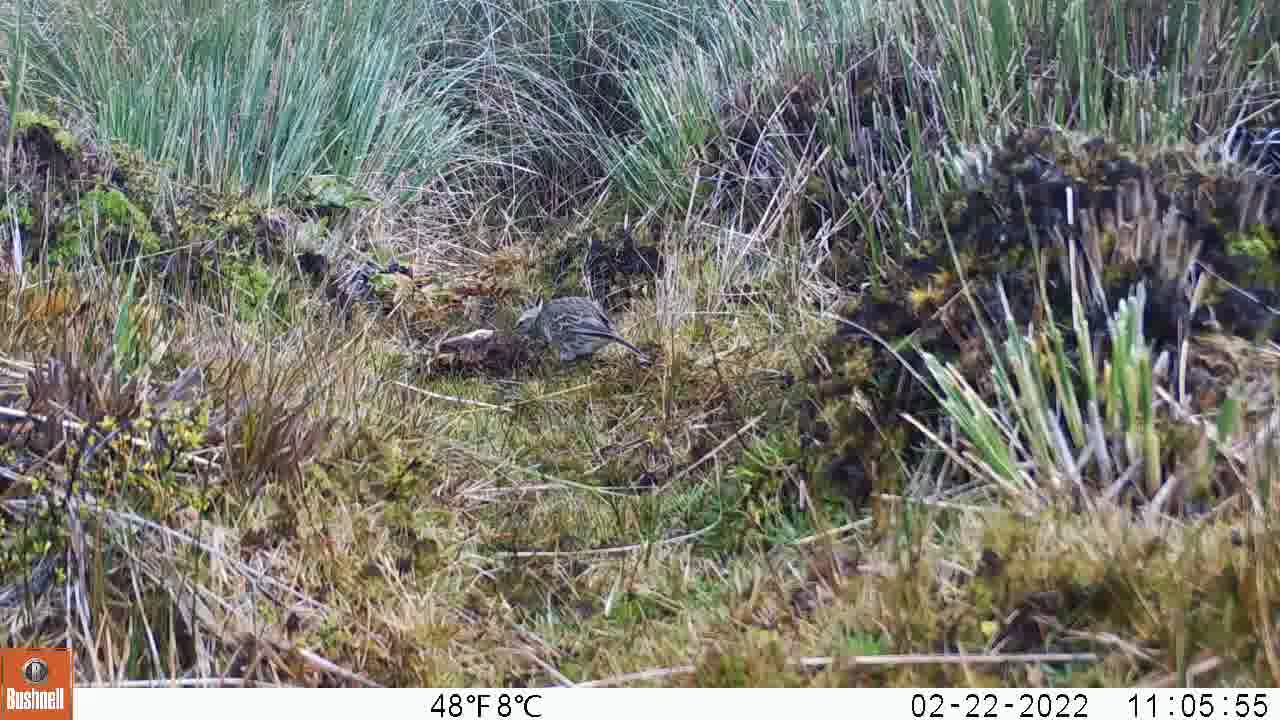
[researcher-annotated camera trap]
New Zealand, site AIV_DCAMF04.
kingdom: Animalia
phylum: Chordata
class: Aves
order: Passeriformes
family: Motacillidae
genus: Anthus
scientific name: Anthus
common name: pipit